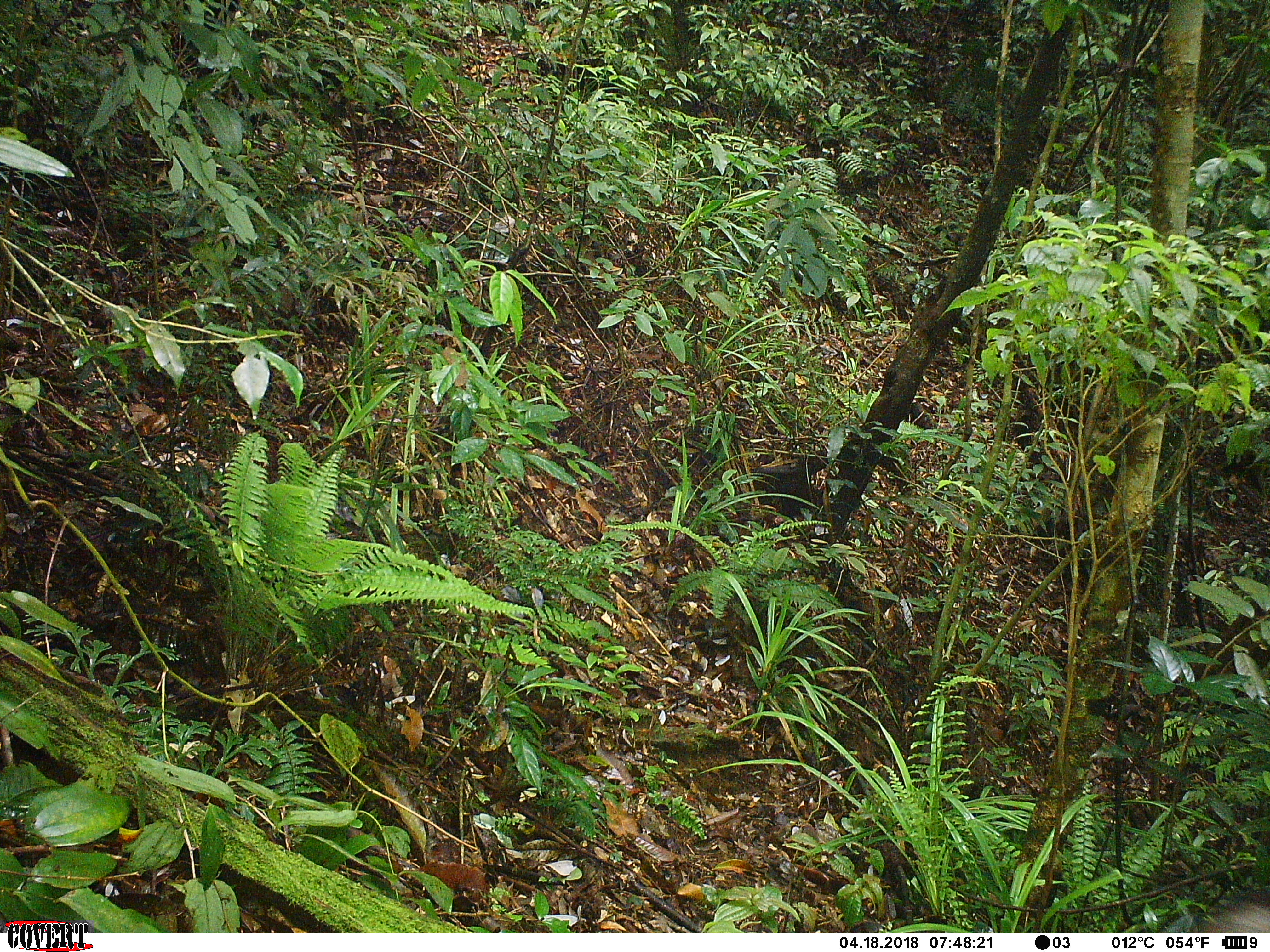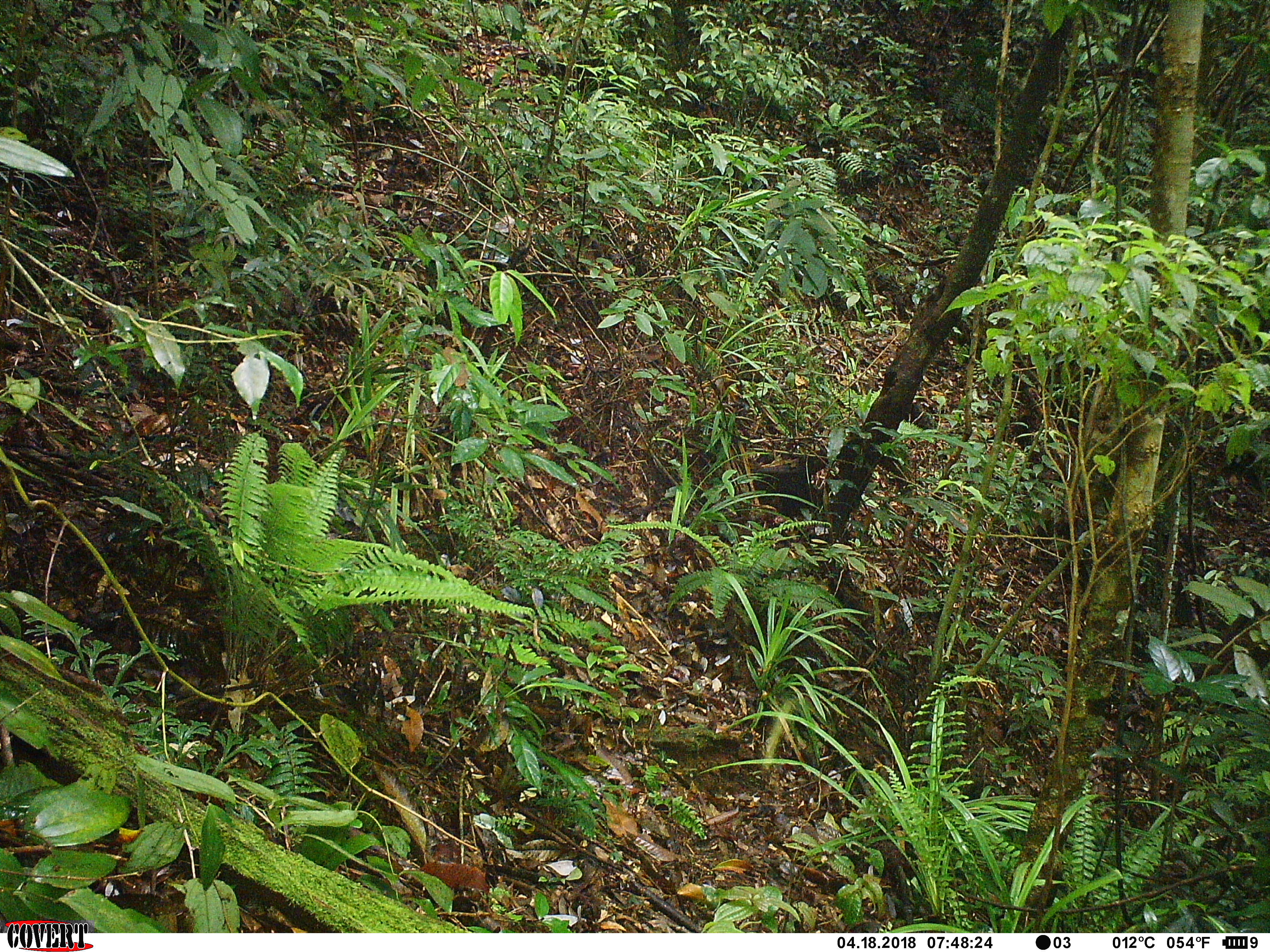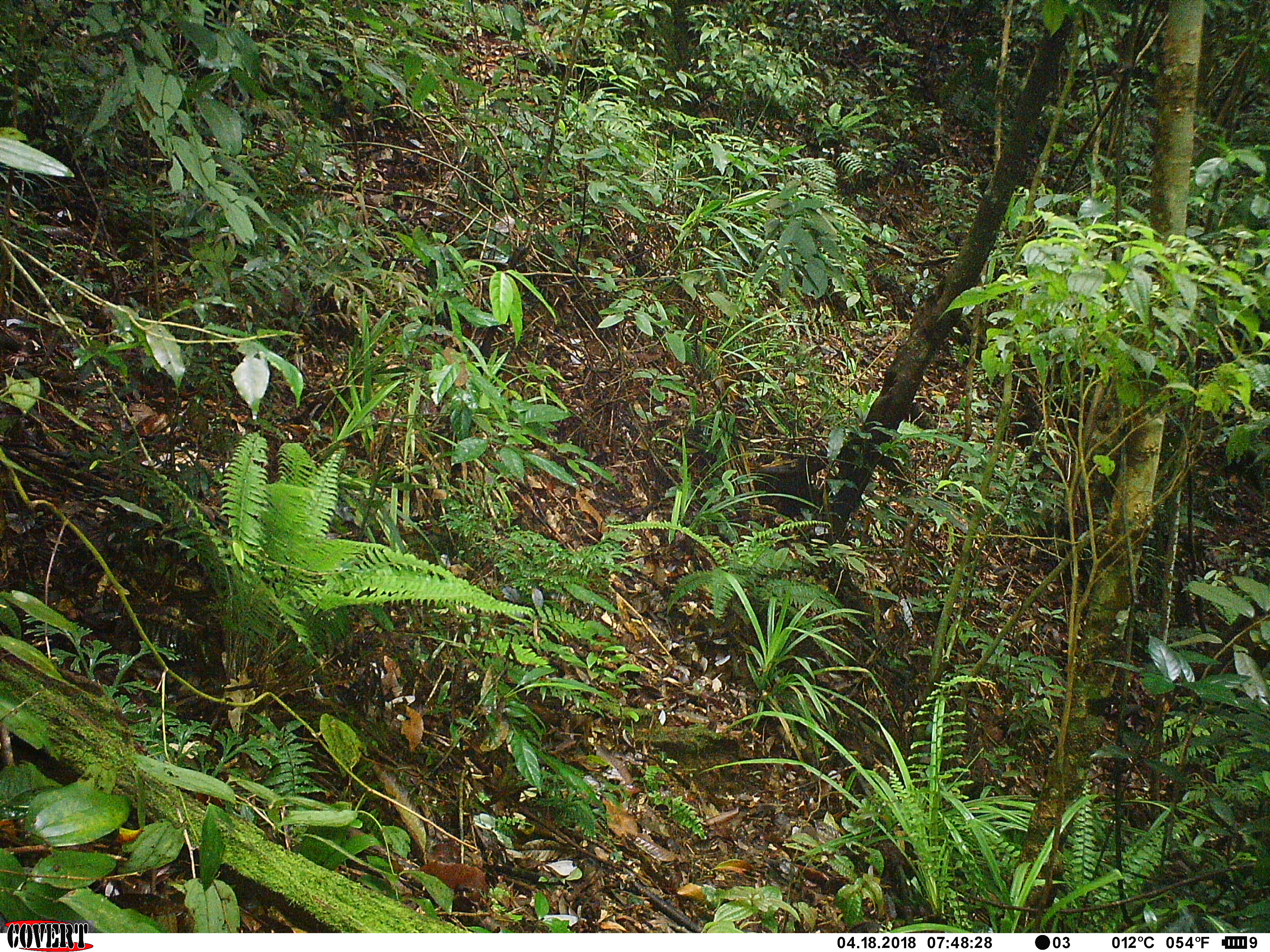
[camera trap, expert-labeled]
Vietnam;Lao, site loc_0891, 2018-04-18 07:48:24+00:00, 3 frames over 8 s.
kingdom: Animalia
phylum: Chordata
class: Mammalia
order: Artiodactyla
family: Bovidae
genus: Capricornis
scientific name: Capricornis sumatraensis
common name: chinese serow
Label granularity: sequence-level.